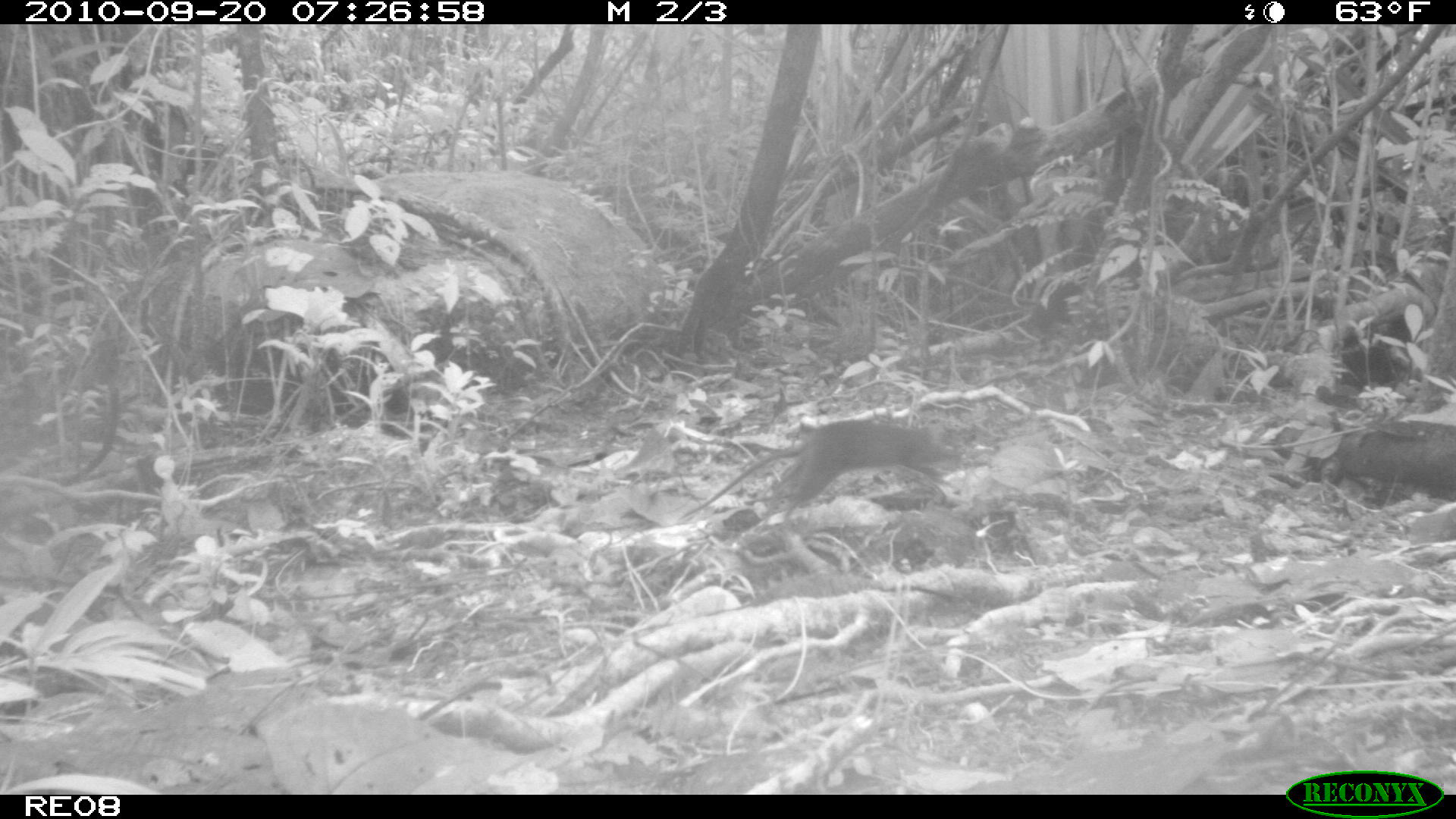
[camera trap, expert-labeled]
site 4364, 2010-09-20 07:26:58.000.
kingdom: Animalia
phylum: Chordata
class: Mammalia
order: Rodentia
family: Muridae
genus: Rattus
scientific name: Rattus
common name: rodent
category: unknown rat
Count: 1.